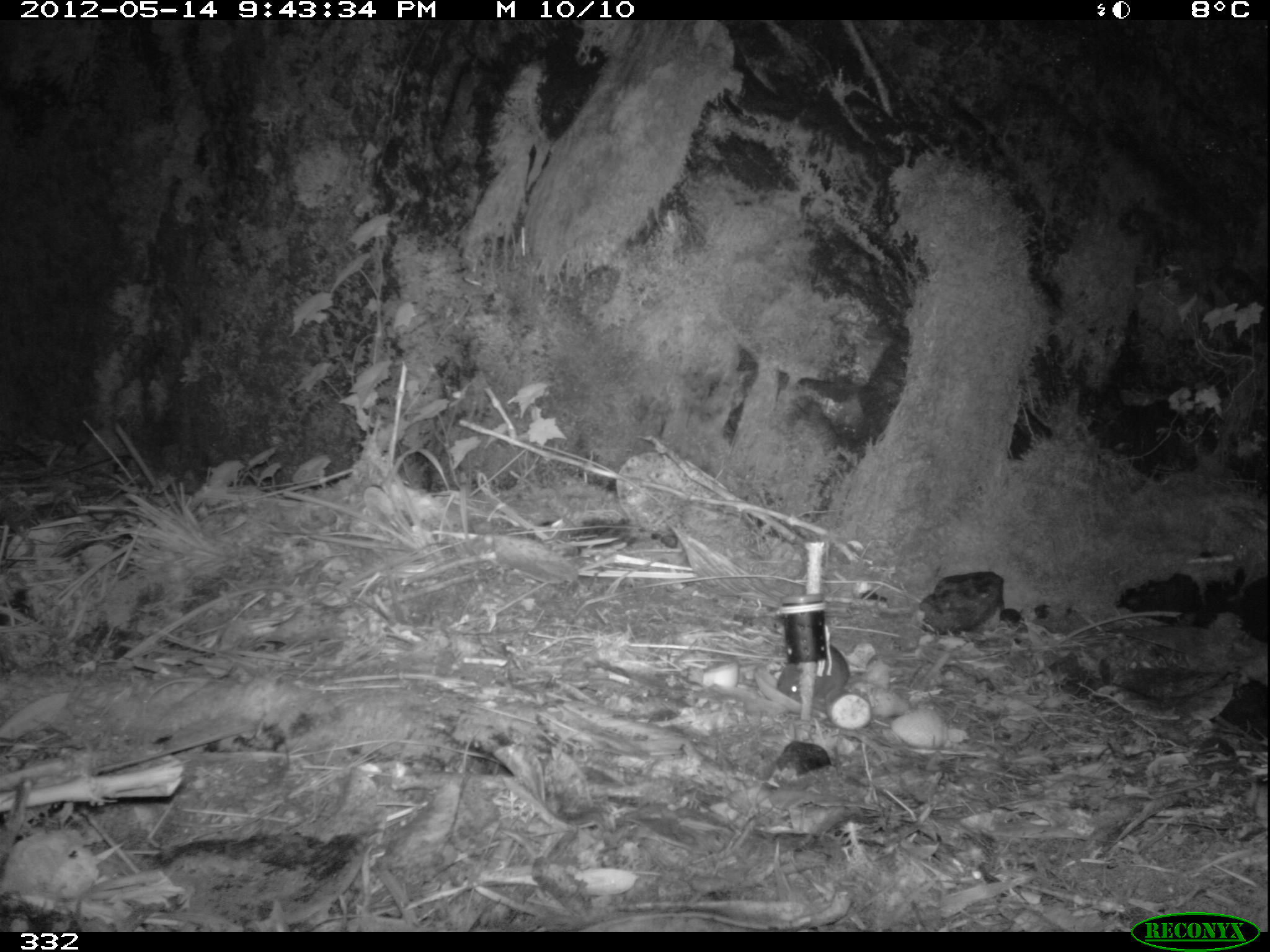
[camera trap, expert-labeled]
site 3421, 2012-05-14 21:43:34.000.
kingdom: Animalia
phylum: Chordata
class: Mammalia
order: Rodentia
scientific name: Rodentia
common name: rodents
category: unknown rodent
Unknown rodent (rodents) (Rodentia).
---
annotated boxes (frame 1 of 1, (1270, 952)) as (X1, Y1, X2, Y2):
unknown rodent: (773, 641, 884, 709)